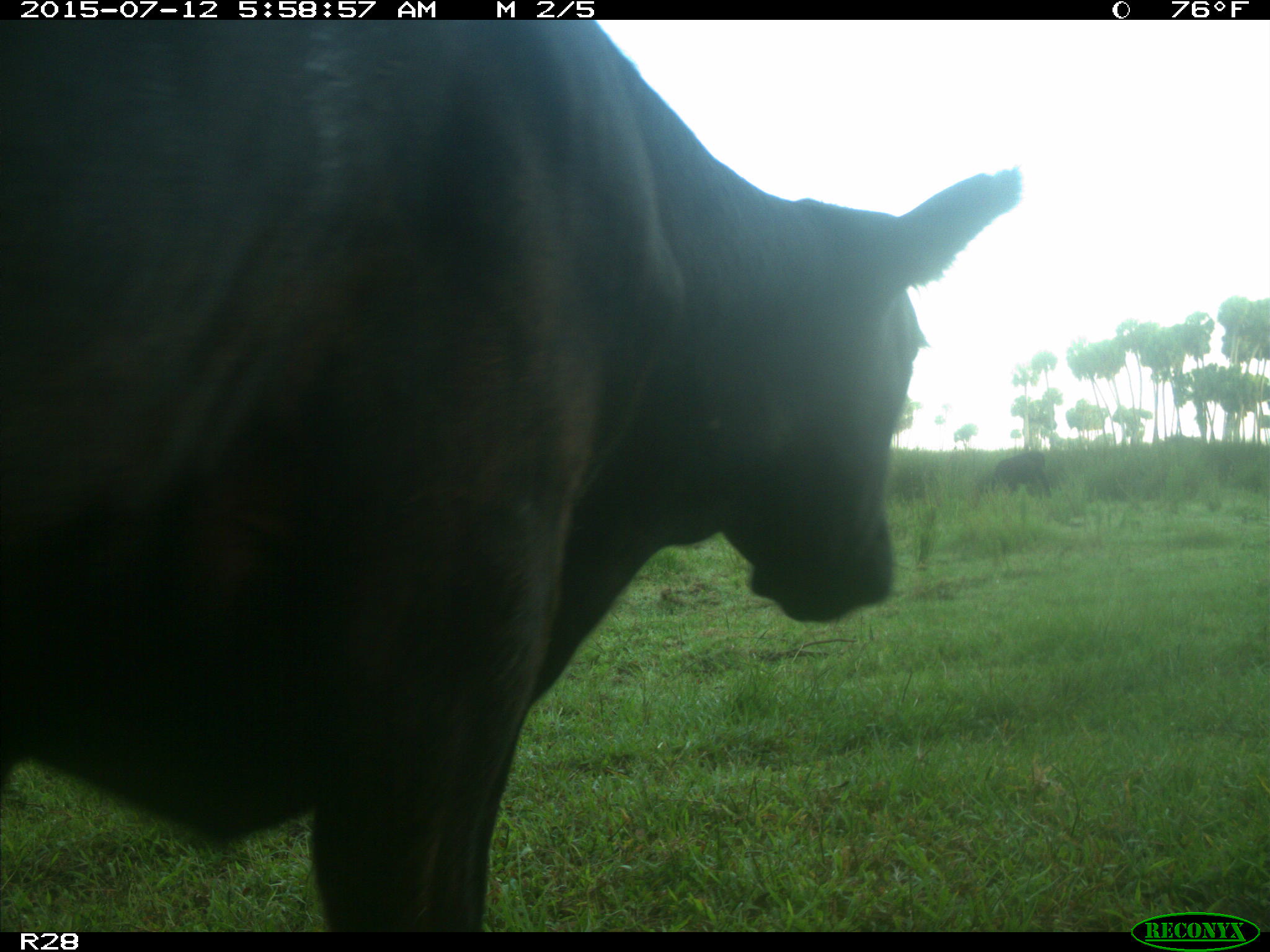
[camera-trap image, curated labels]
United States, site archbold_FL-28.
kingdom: Animalia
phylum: Chordata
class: Mammalia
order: Artiodactyla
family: Bovidae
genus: Bos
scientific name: Bos taurus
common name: domestic cow